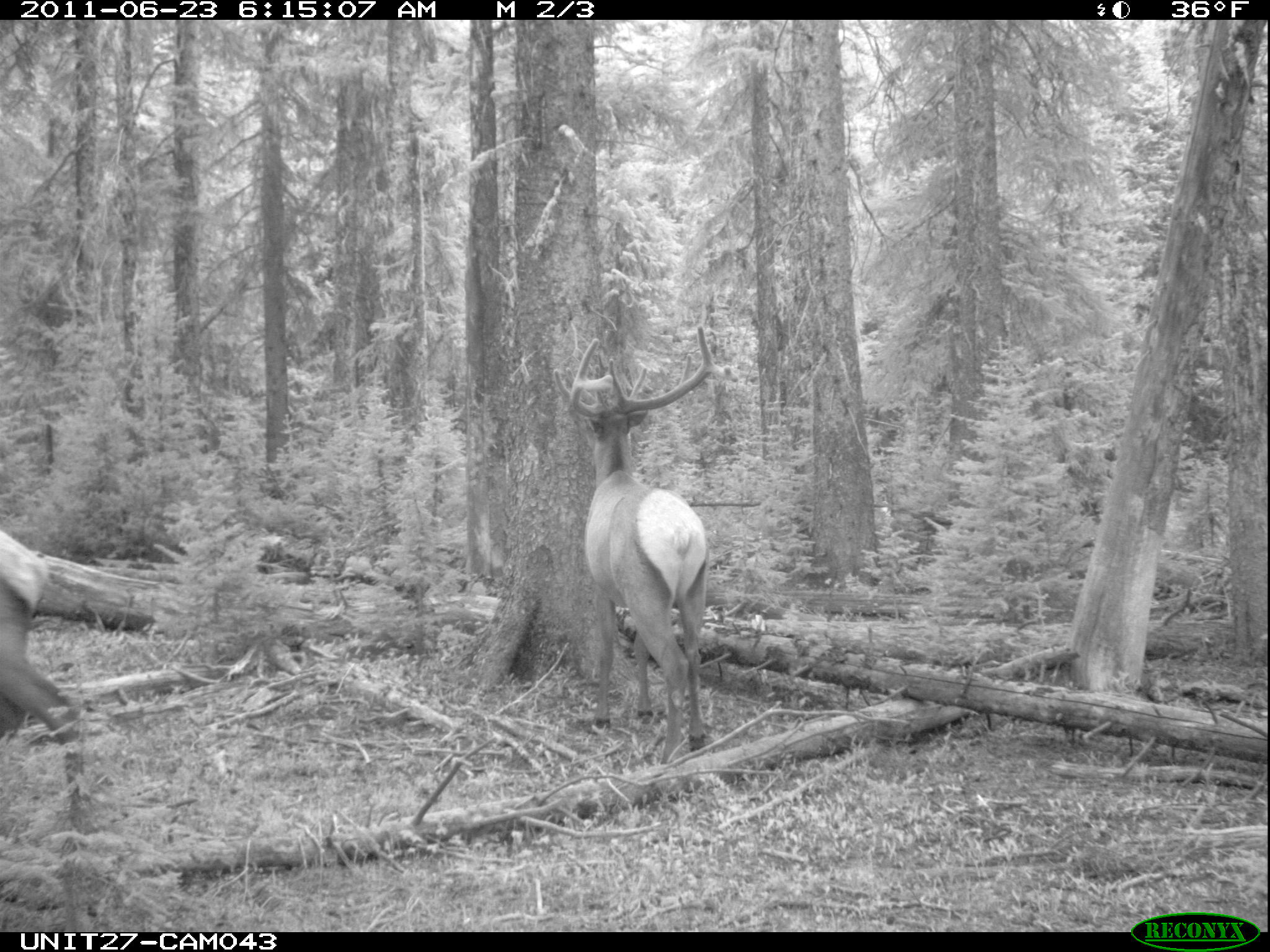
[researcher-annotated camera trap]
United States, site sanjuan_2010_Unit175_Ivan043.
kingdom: Animalia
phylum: Chordata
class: Mammalia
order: Artiodactyla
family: Cervidae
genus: Cervus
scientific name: Cervus elaphus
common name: red deer